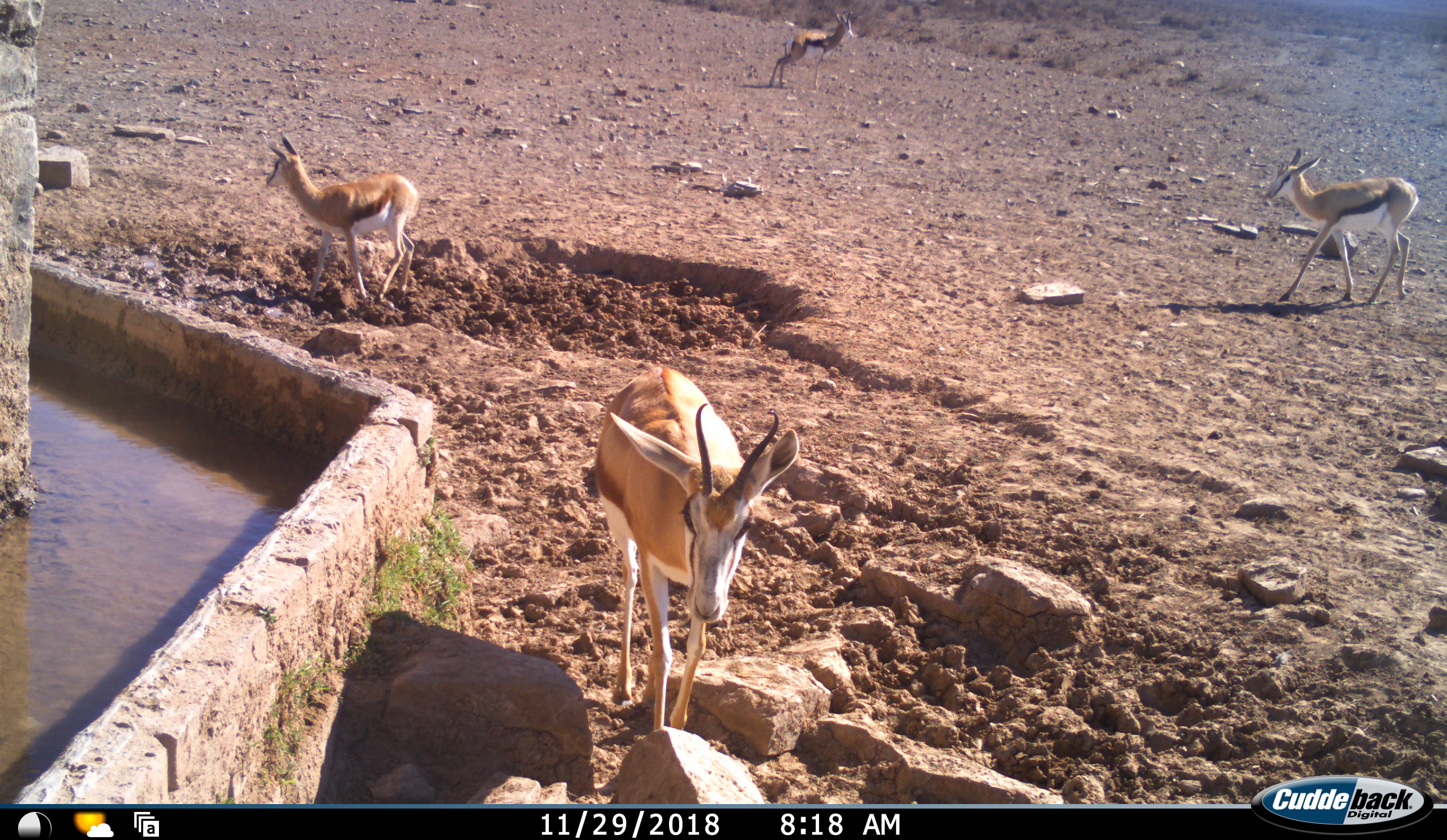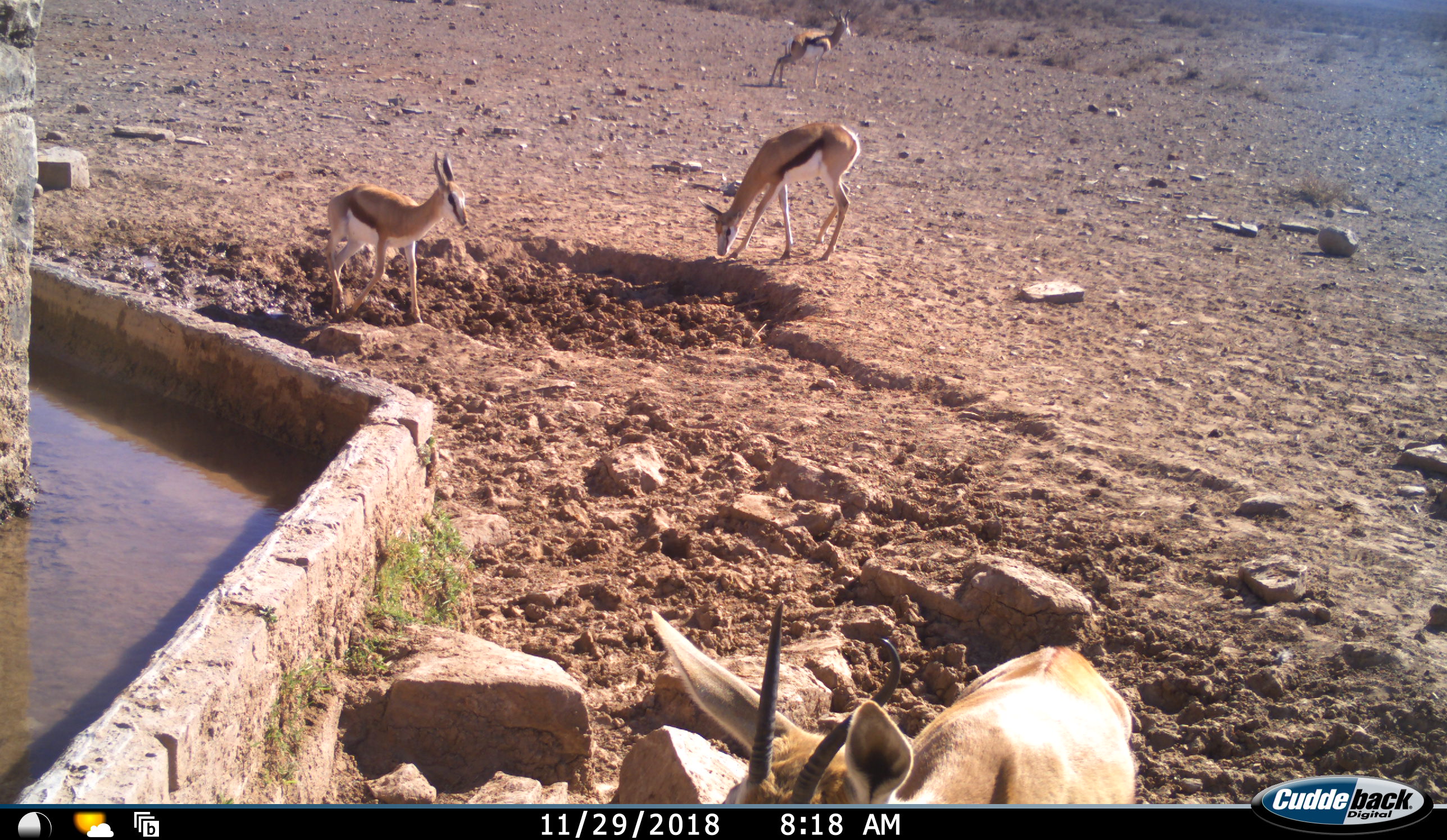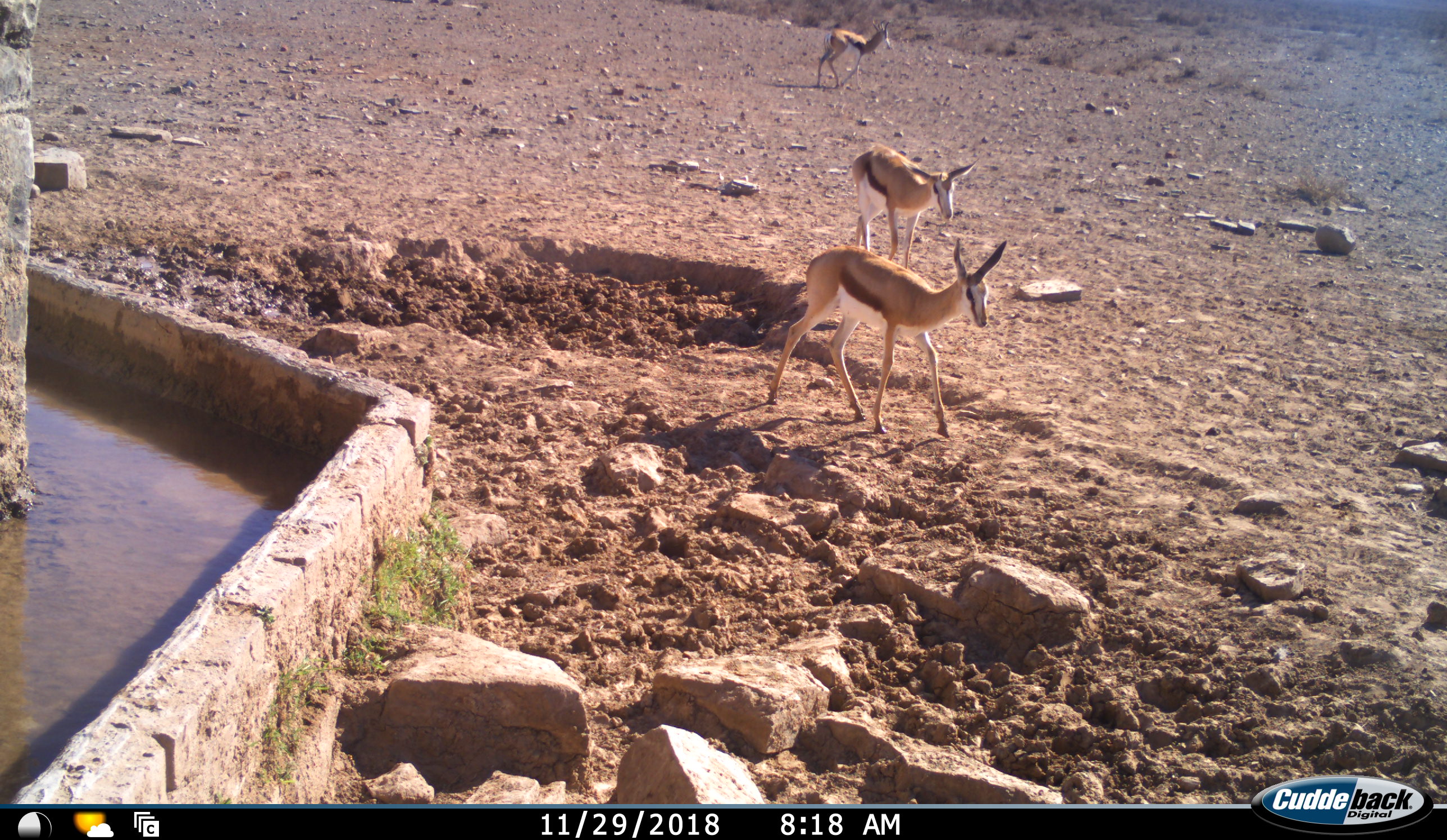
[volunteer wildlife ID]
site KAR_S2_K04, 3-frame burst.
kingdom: Animalia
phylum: Chordata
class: Mammalia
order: Artiodactyla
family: Bovidae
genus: Antidorcas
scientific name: Antidorcas marsupialis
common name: springbok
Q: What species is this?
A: Springbok (Antidorcas marsupialis).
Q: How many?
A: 4.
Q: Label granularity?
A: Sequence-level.